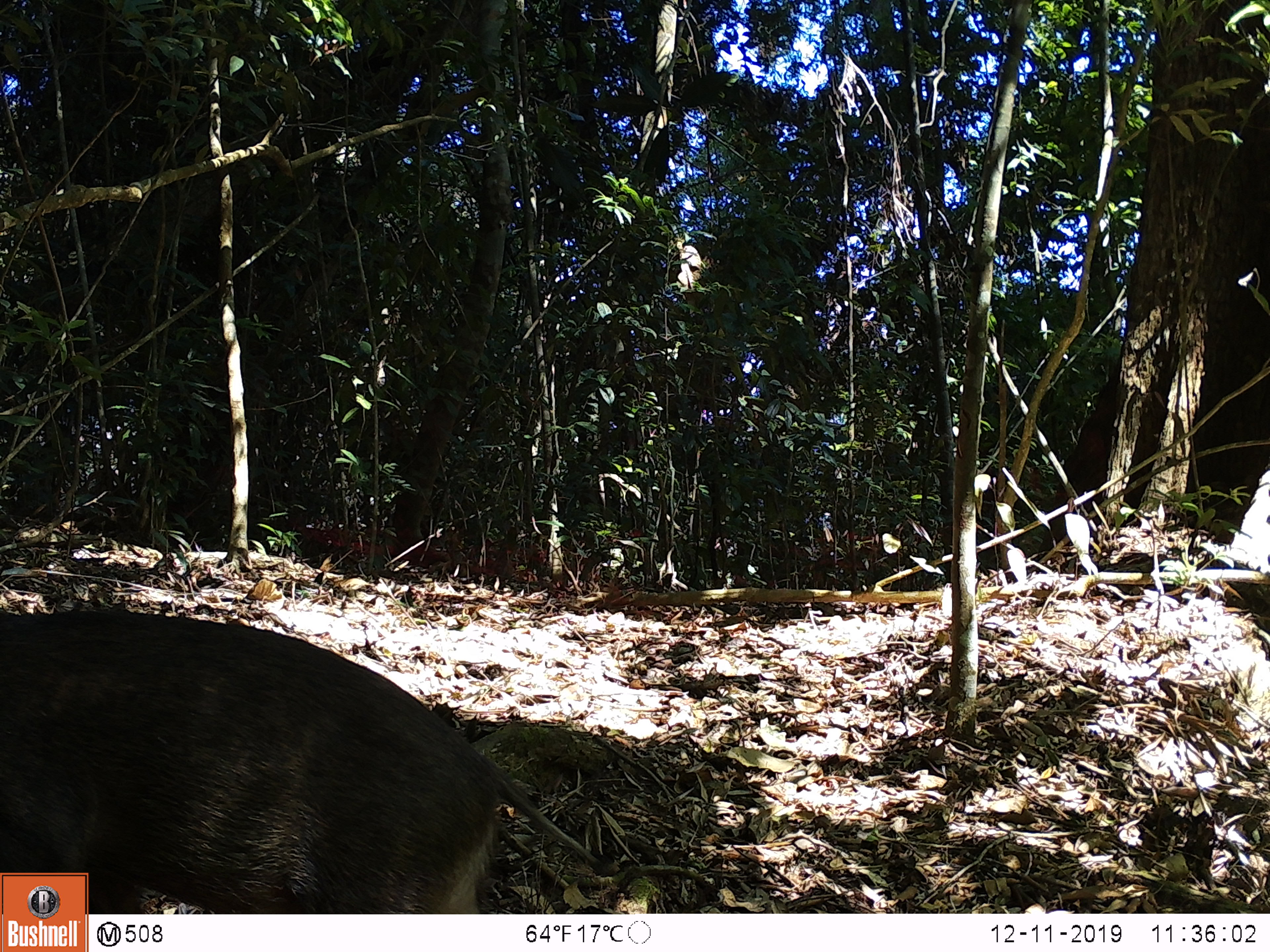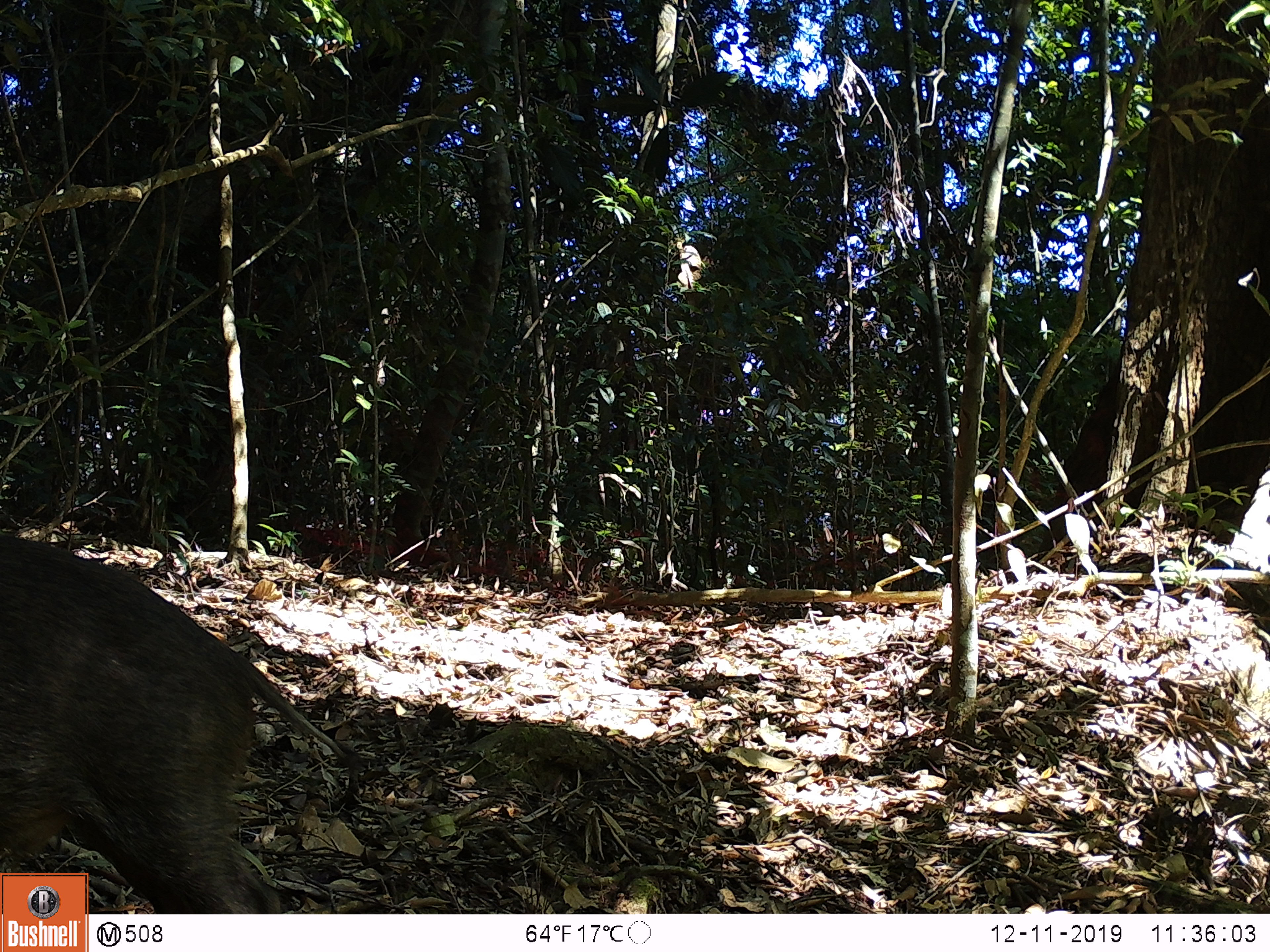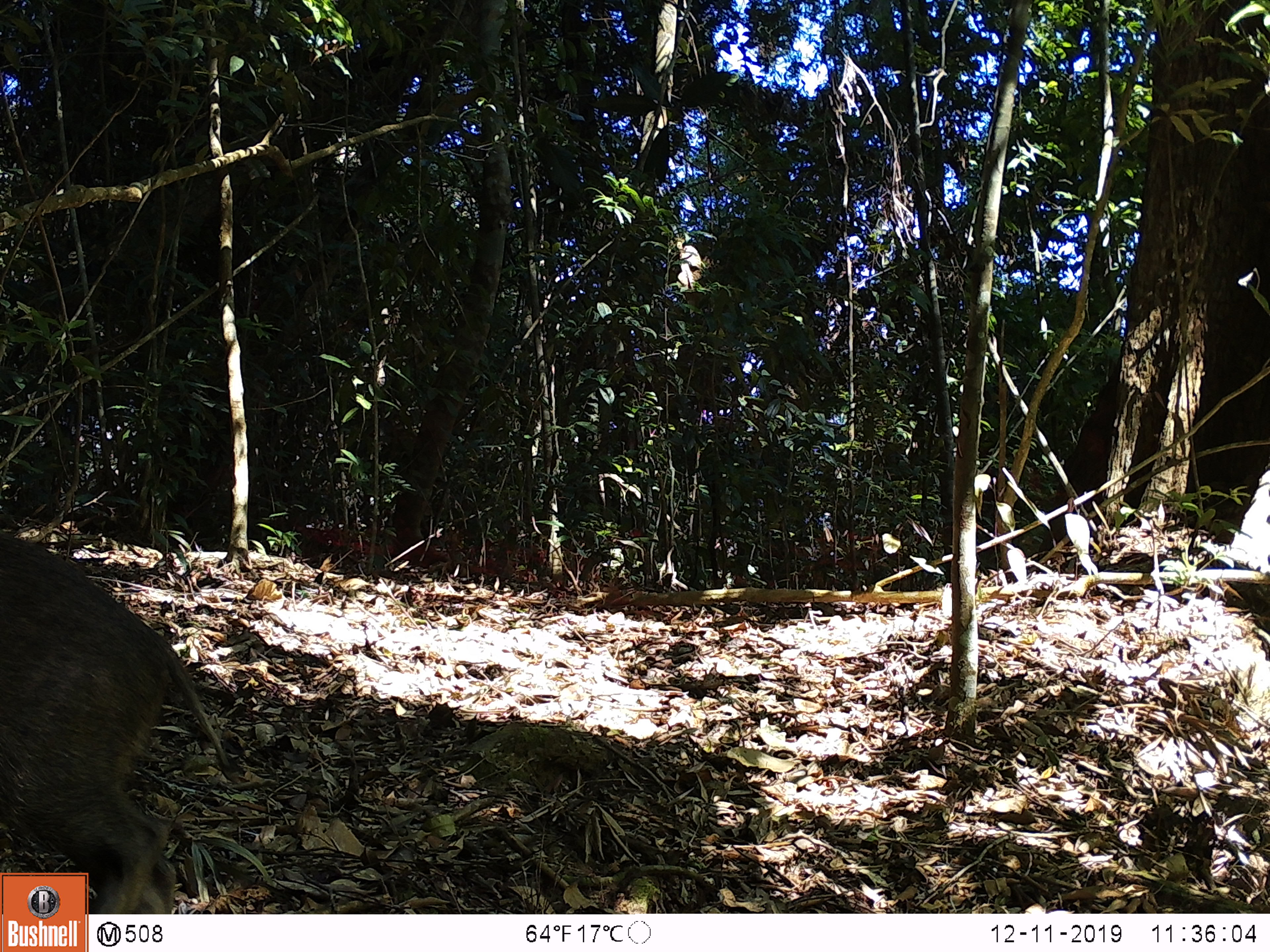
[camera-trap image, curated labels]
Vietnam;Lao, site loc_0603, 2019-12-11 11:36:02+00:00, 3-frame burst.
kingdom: Animalia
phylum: Chordata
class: Mammalia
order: Artiodactyla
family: Suidae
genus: Sus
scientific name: Sus scrofa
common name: eurasian wild pig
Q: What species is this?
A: Eurasian wild pig (Sus scrofa).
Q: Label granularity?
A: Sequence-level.